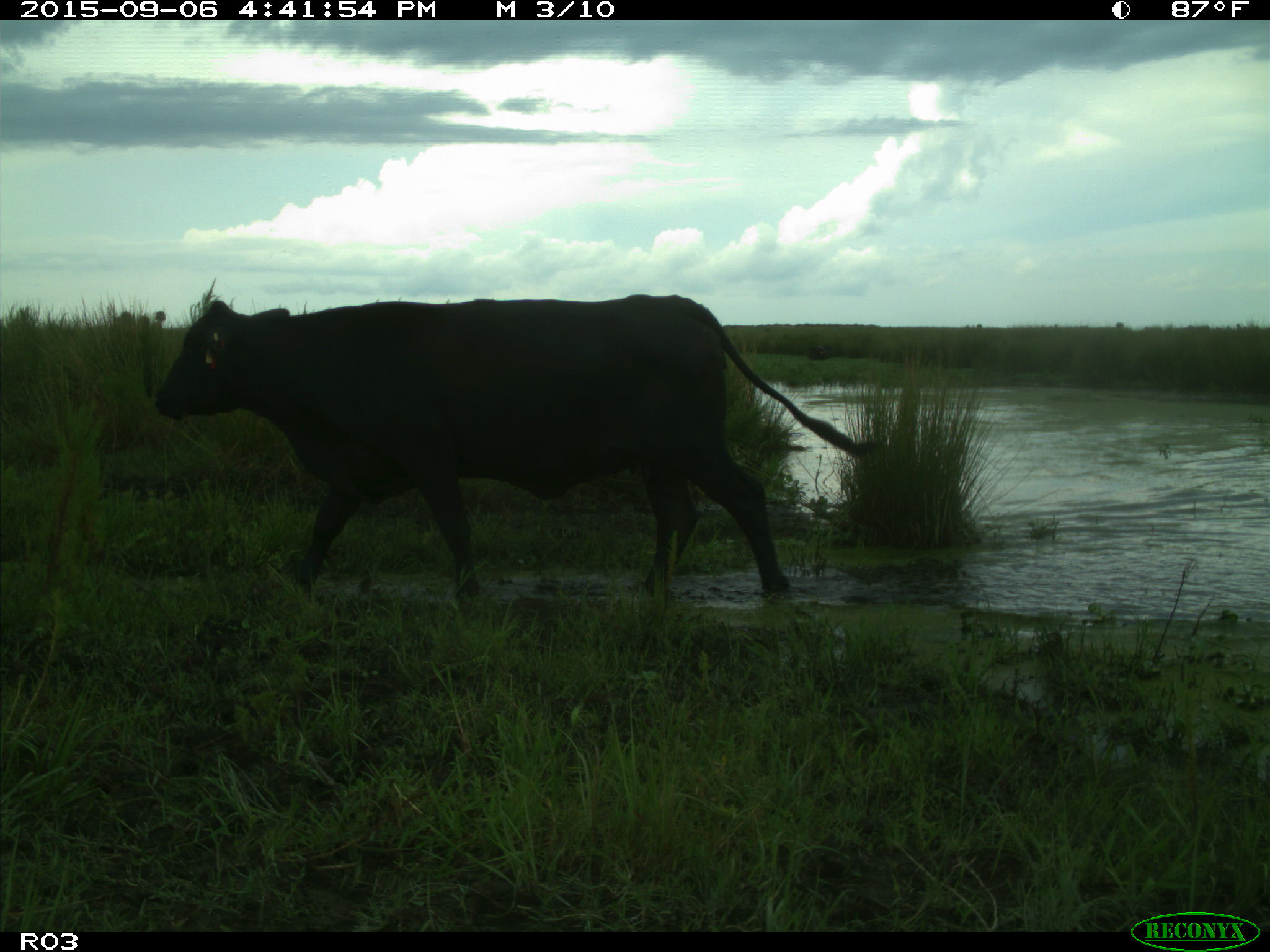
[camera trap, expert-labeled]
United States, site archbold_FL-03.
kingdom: Animalia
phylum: Chordata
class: Mammalia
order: Artiodactyla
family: Bovidae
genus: Bos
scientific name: Bos taurus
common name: domestic cow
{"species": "Bos taurus (domestic cow)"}